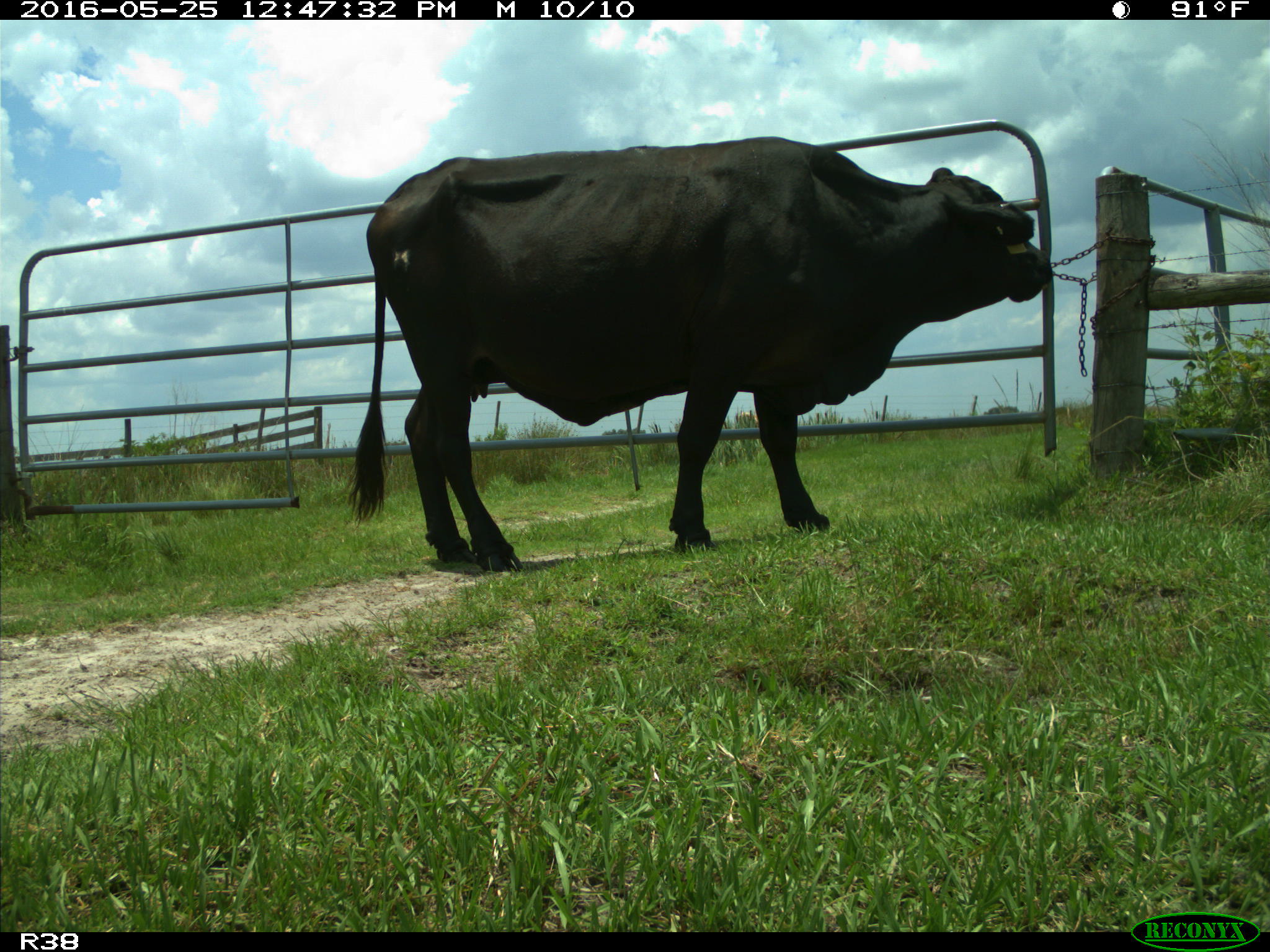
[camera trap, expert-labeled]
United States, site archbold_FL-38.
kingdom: Animalia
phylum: Chordata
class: Mammalia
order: Artiodactyla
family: Bovidae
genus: Bos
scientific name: Bos taurus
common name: domestic cow